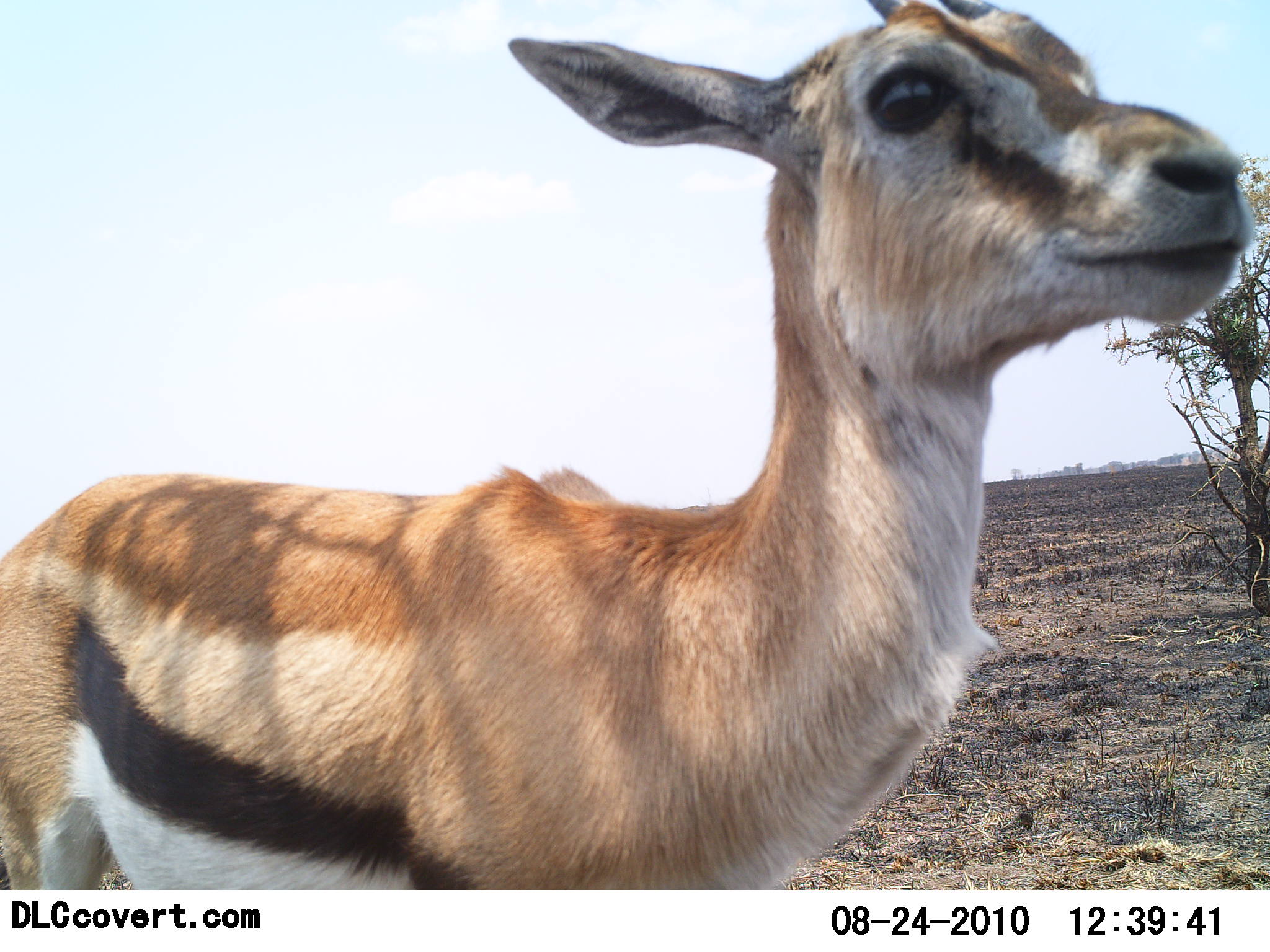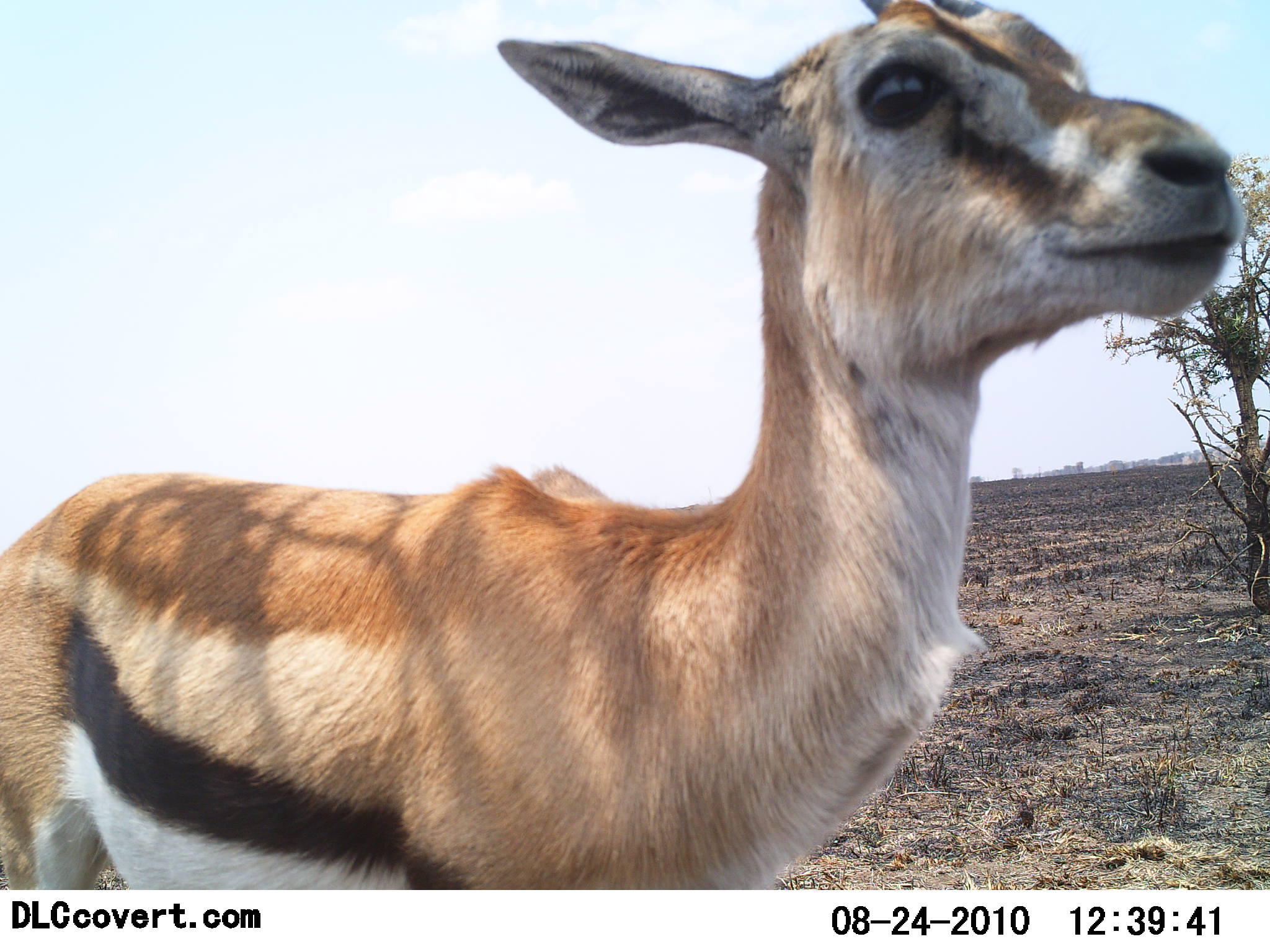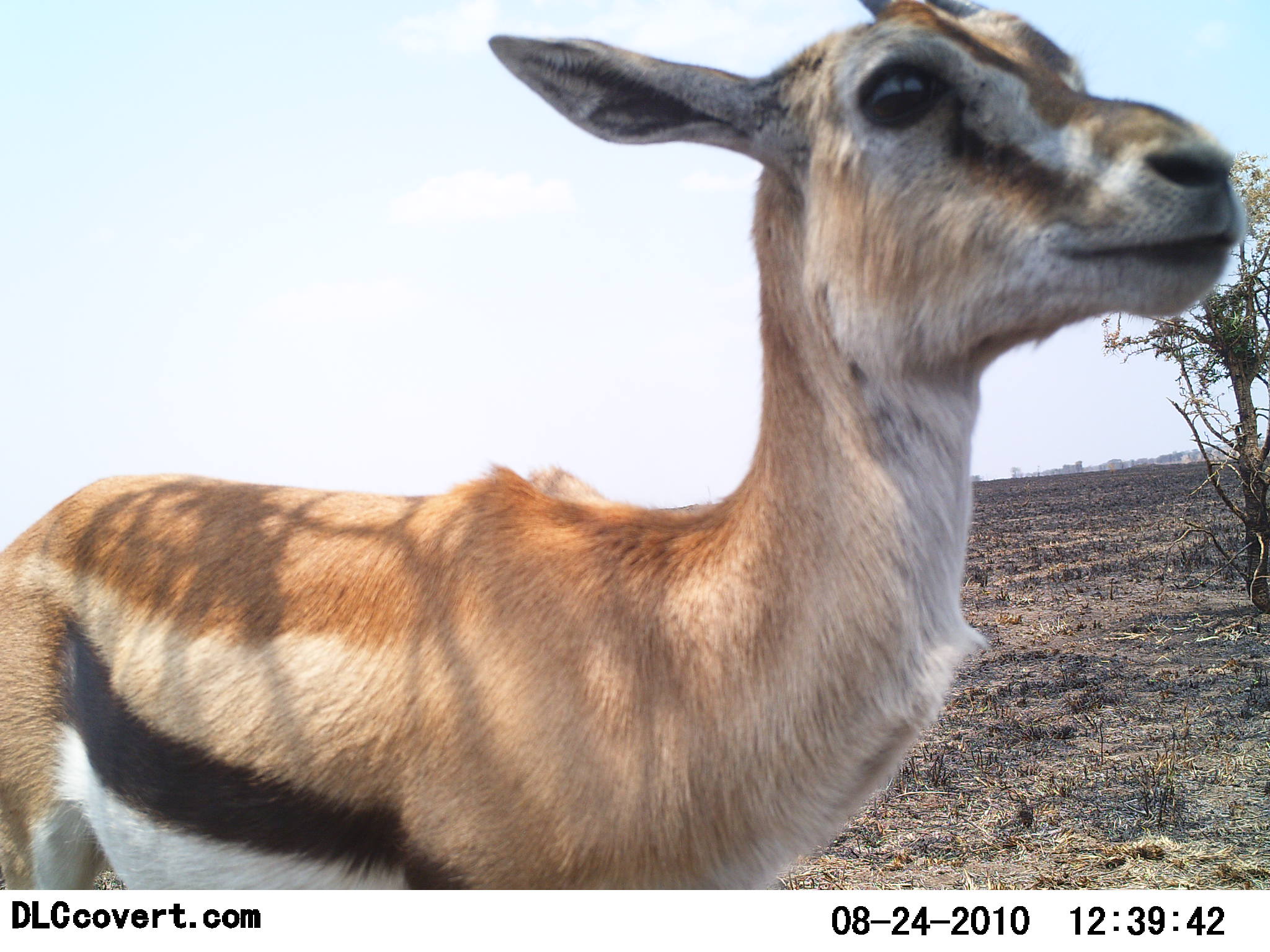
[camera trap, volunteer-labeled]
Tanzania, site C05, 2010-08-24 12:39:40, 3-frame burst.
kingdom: Animalia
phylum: Chordata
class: Mammalia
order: Artiodactyla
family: Bovidae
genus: Eudorcas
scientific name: Eudorcas thomsonii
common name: thomson's gazelle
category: gazellethomsons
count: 1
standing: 93%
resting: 7%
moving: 0%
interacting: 7%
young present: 0%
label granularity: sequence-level